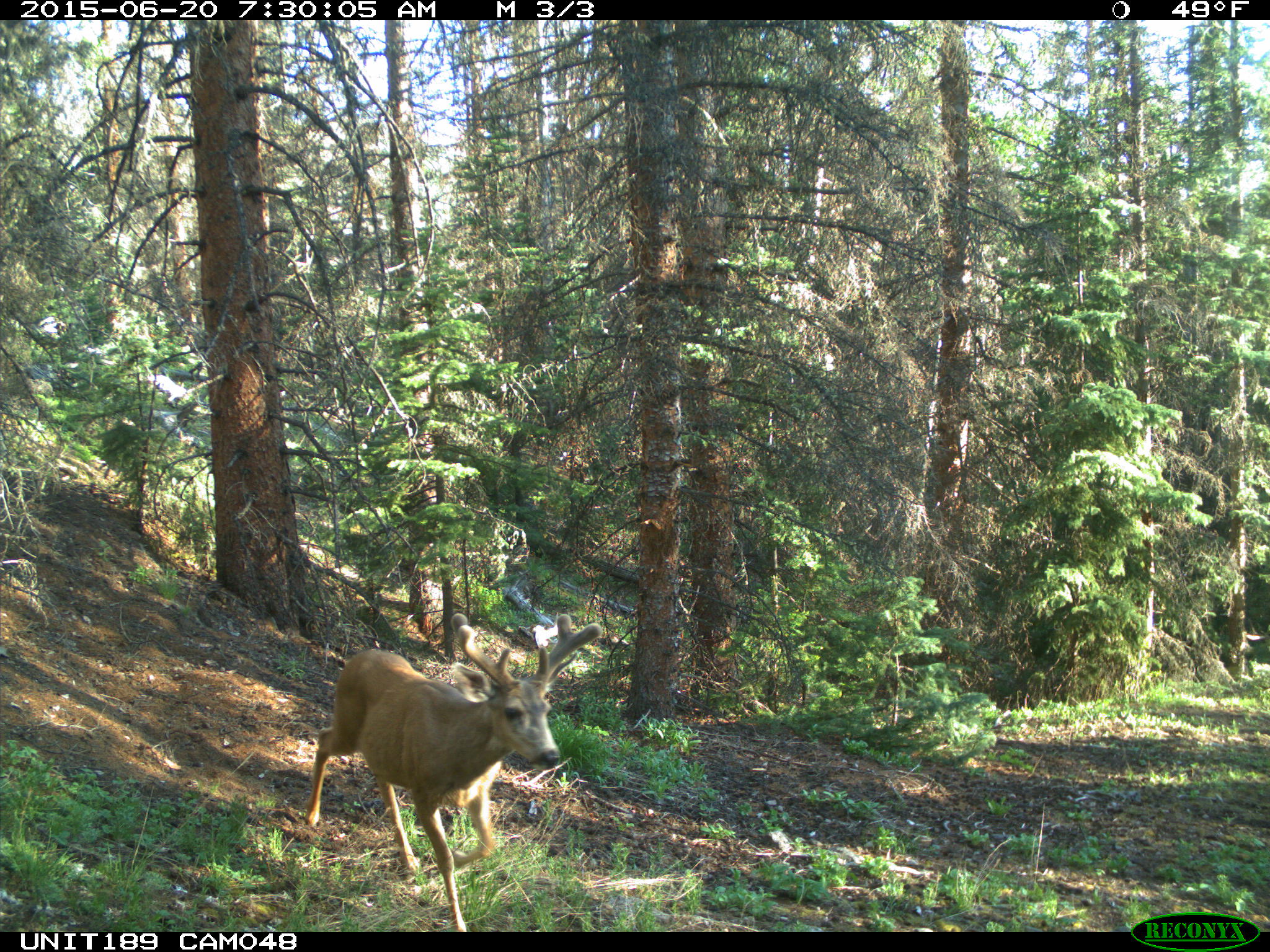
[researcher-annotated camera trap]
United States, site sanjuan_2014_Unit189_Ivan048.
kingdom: Animalia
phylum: Chordata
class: Mammalia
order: Artiodactyla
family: Cervidae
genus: Odocoileus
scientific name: Odocoileus hemionus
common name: mule deer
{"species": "Odocoileus hemionus (mule deer)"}